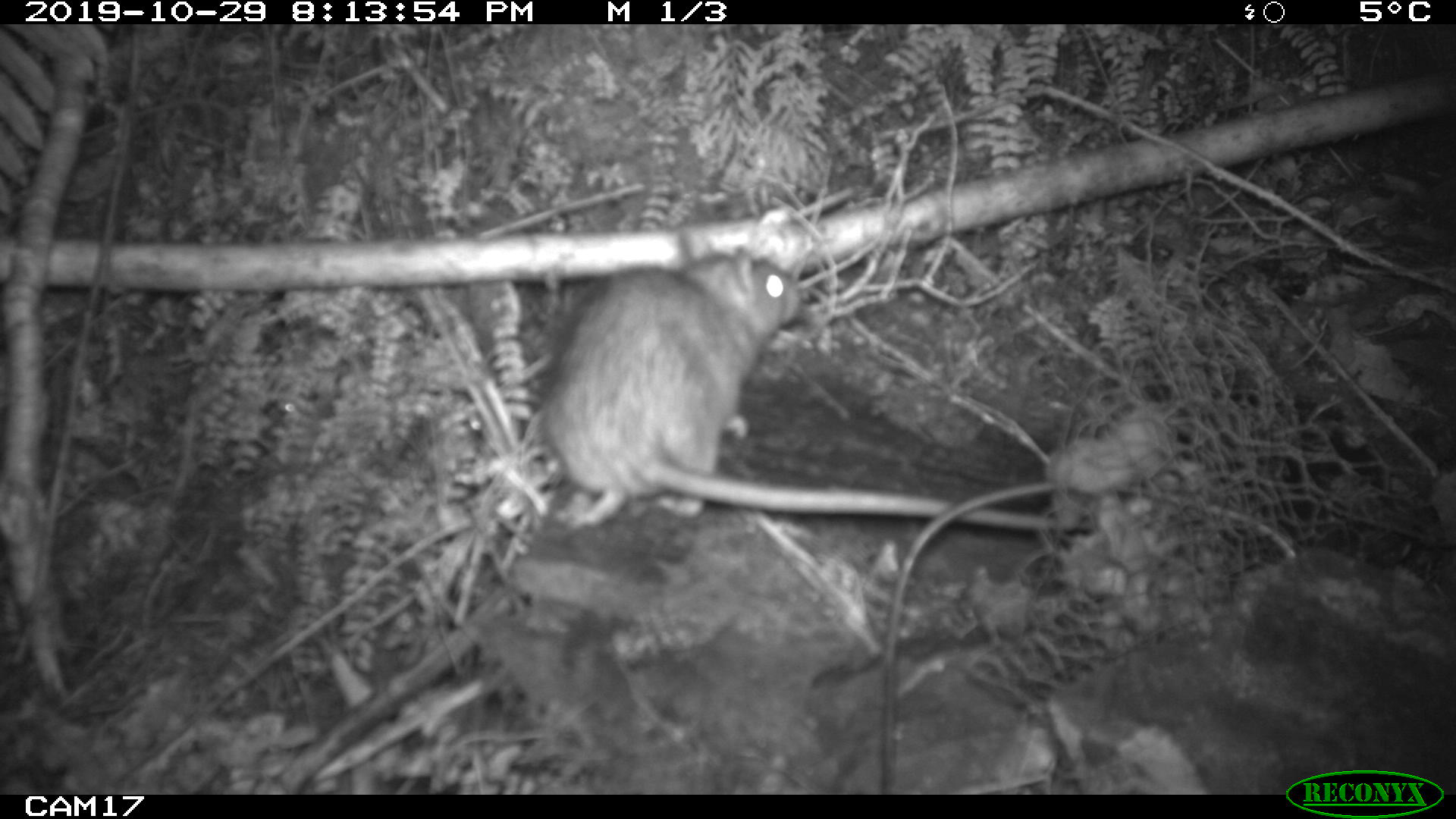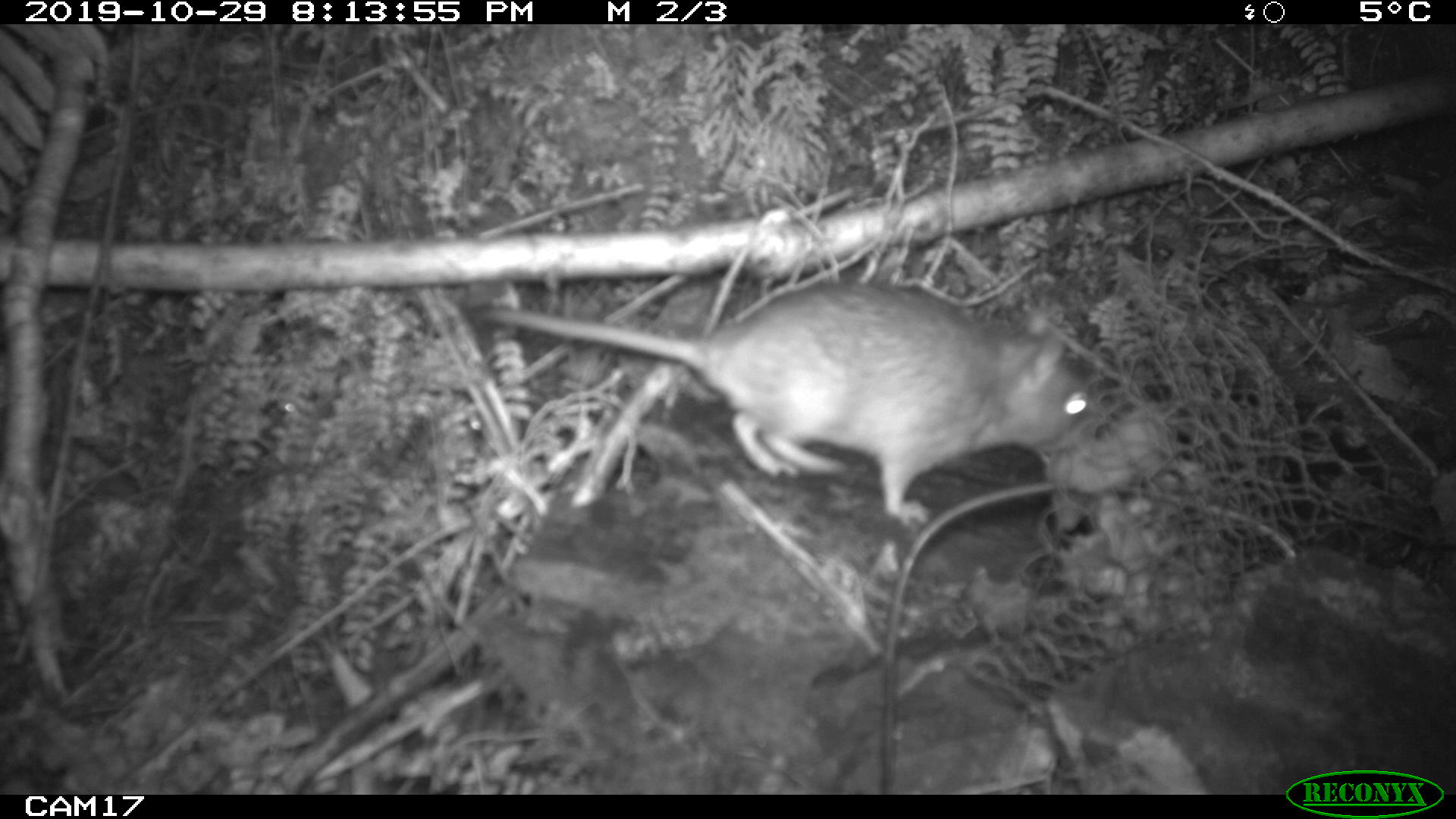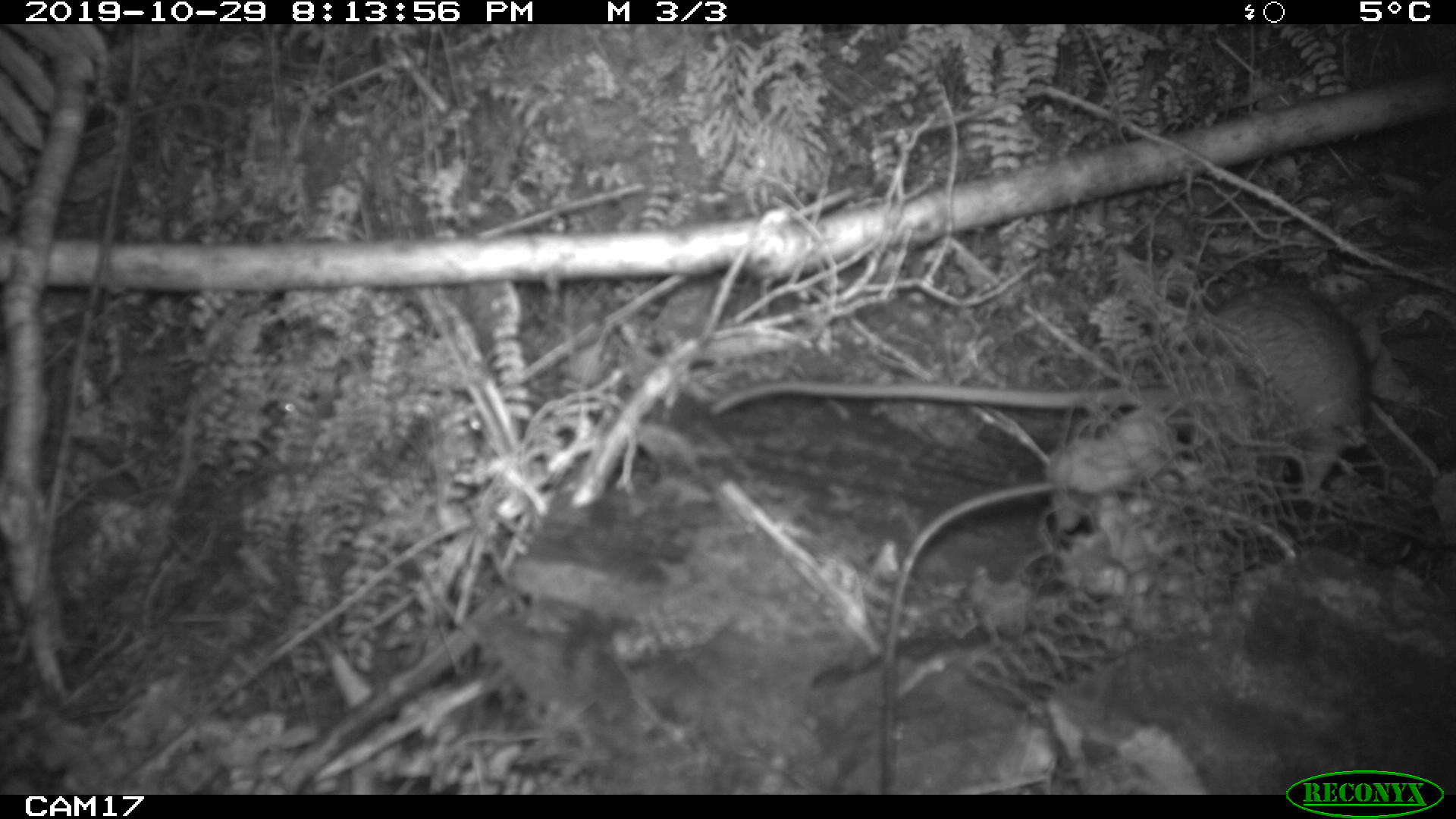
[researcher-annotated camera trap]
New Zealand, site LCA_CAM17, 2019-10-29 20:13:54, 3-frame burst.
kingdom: Animalia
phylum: Chordata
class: Mammalia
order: Rodentia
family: Muridae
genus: Rattus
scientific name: Rattus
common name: rat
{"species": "rat (Rattus)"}